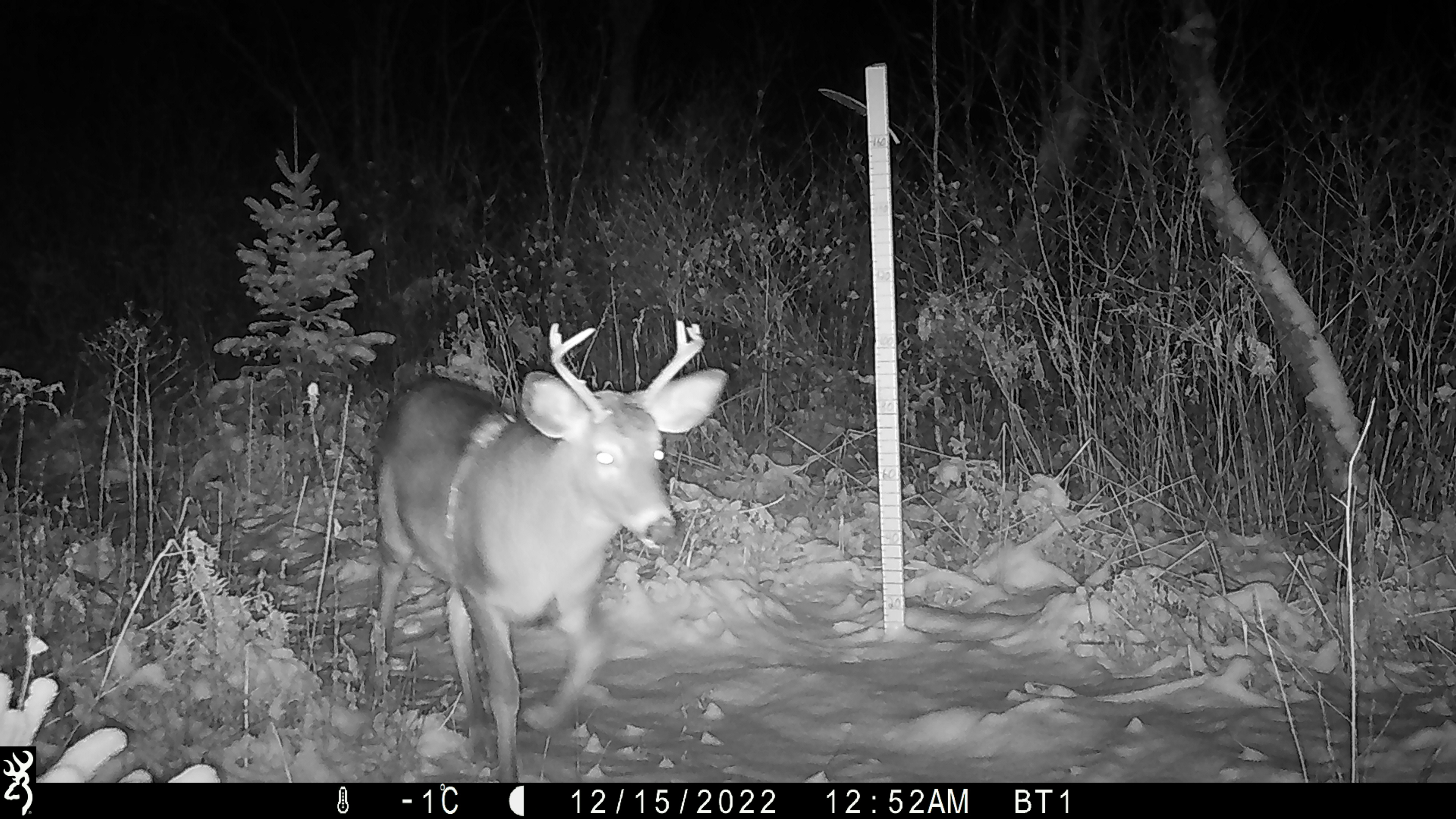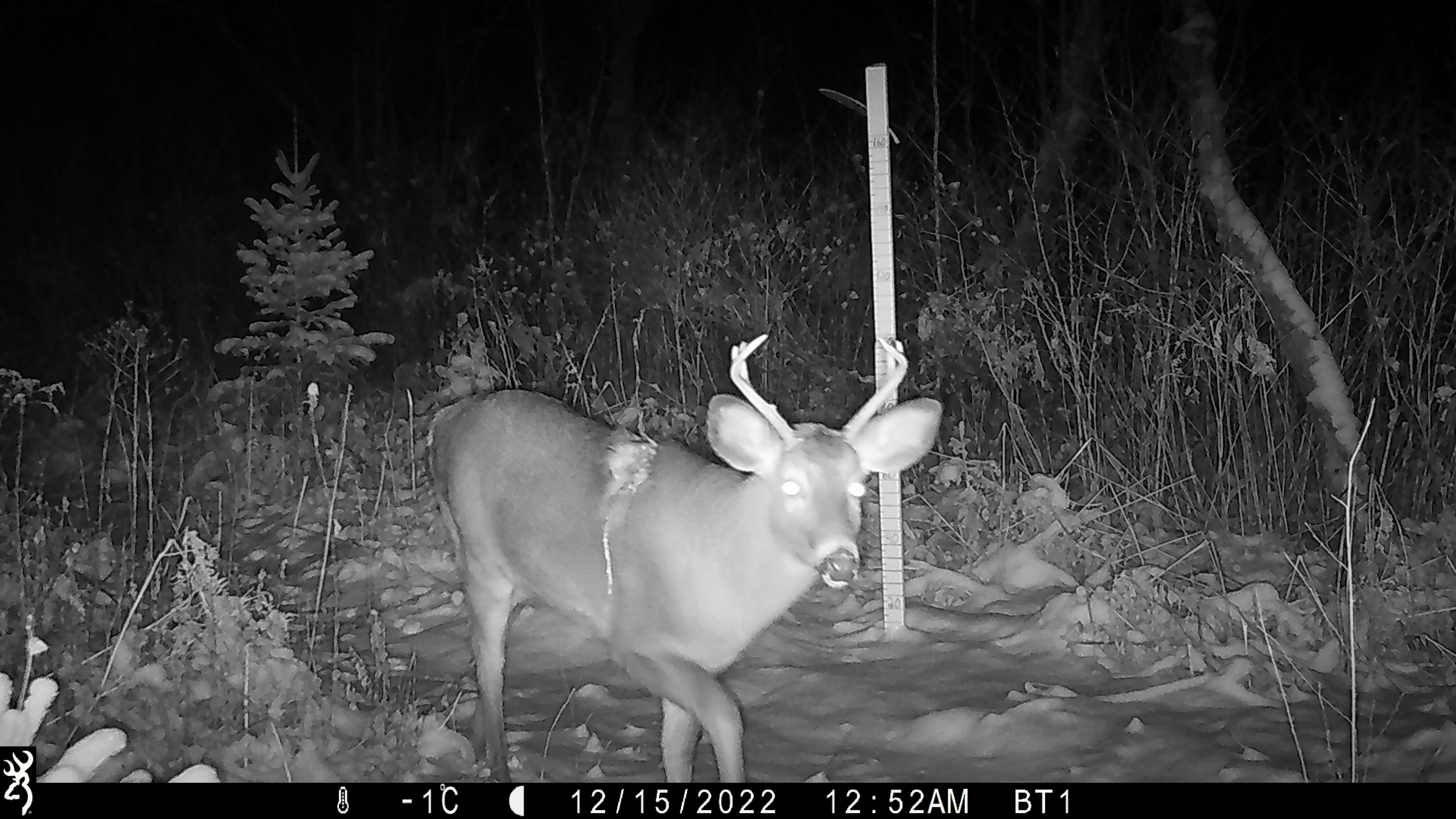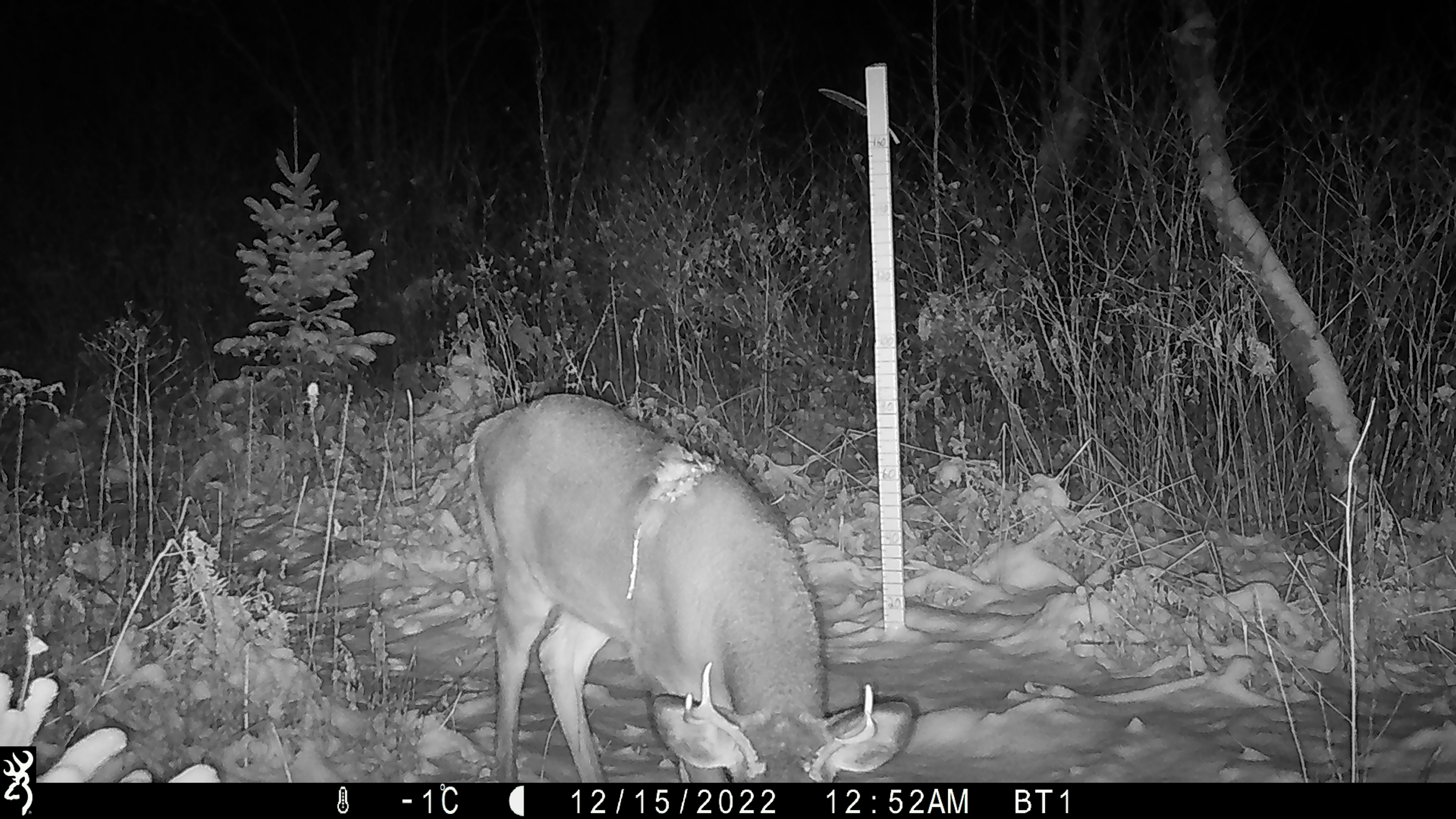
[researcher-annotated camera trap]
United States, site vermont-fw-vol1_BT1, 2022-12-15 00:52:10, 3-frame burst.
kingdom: Animalia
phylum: Chordata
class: Mammalia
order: Artiodactyla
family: Cervidae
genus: Odocoileus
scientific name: Odocoileus virginianus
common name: white-tailed deer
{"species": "white-tailed deer (Odocoileus virginianus)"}